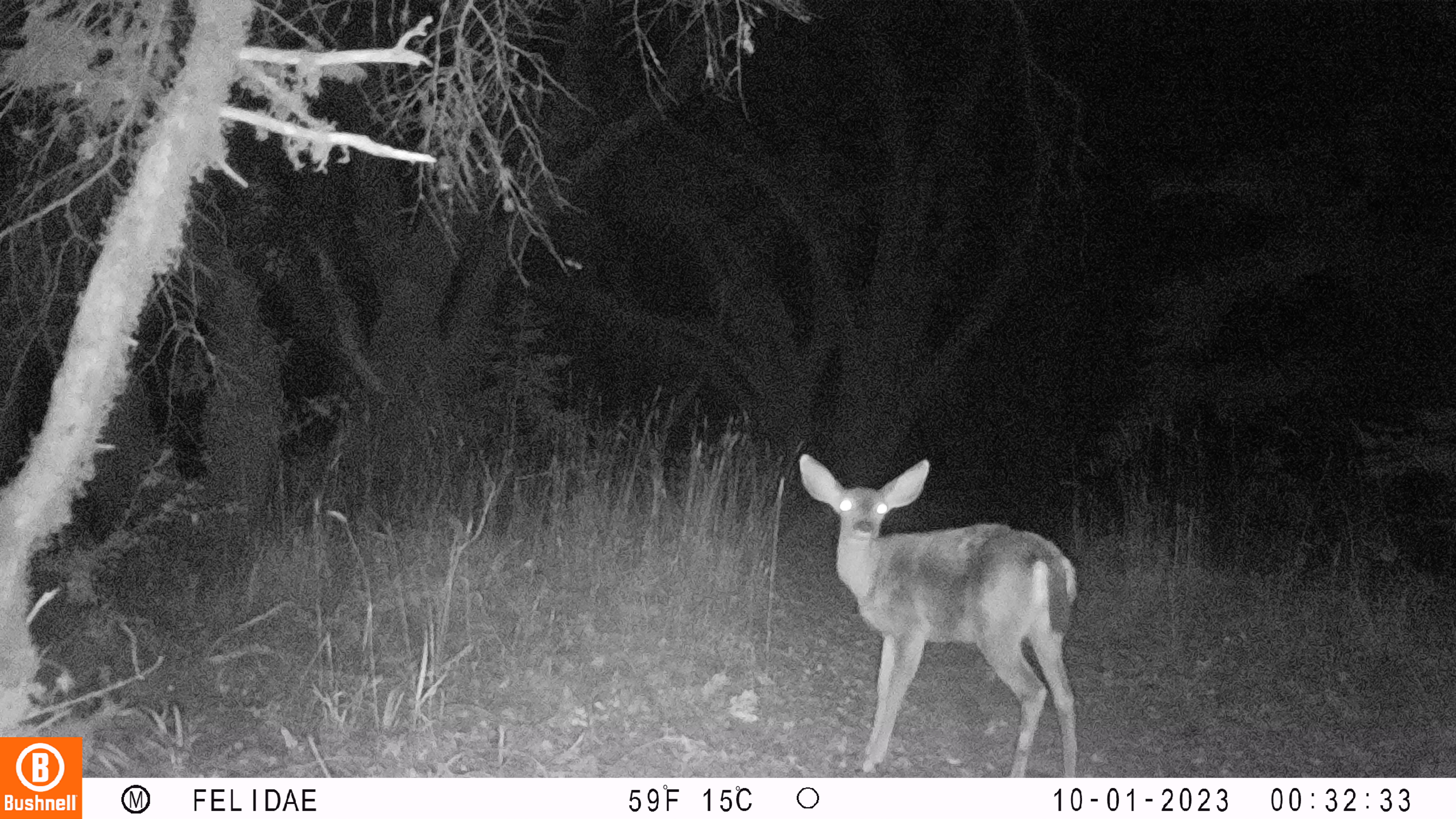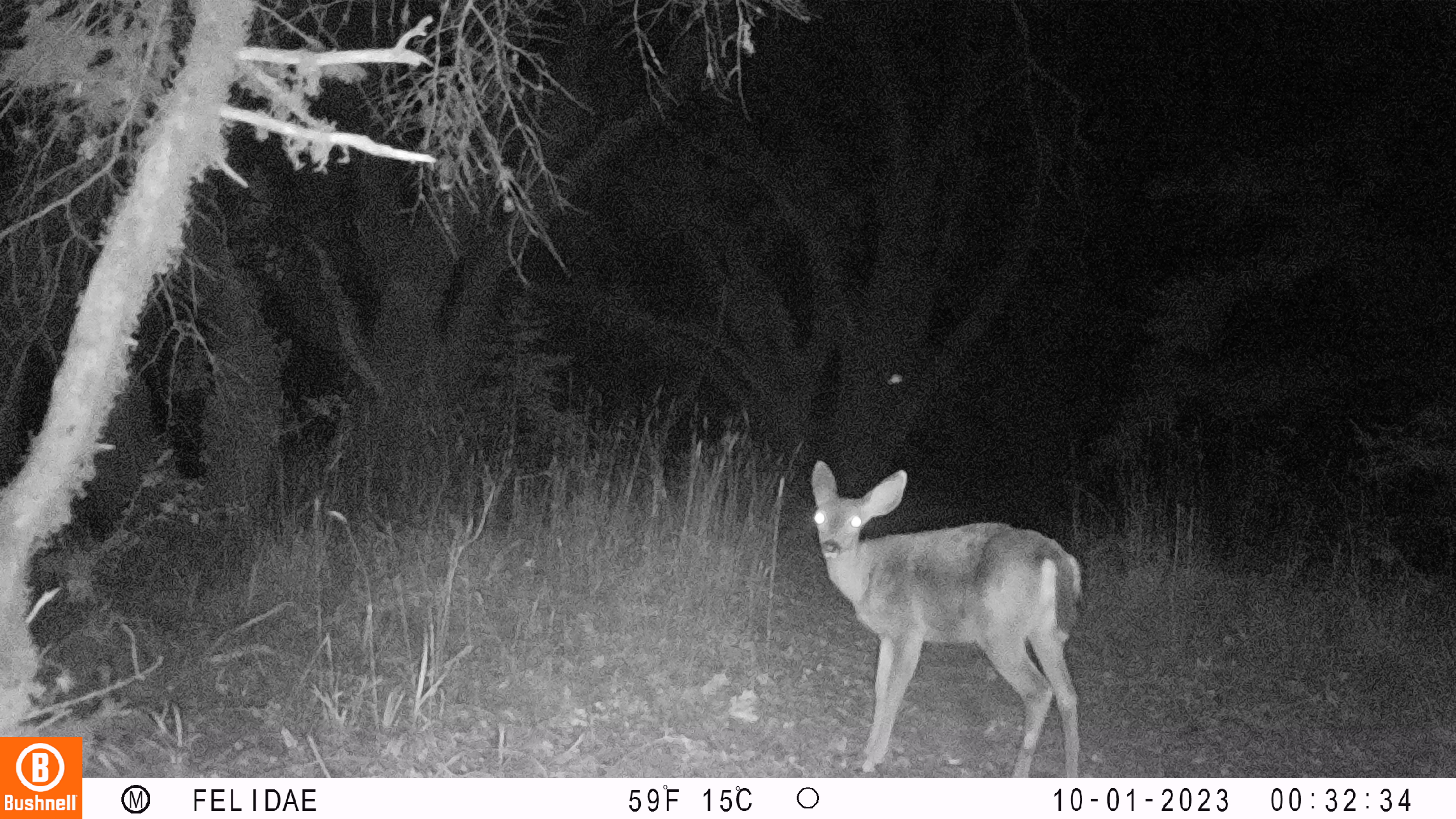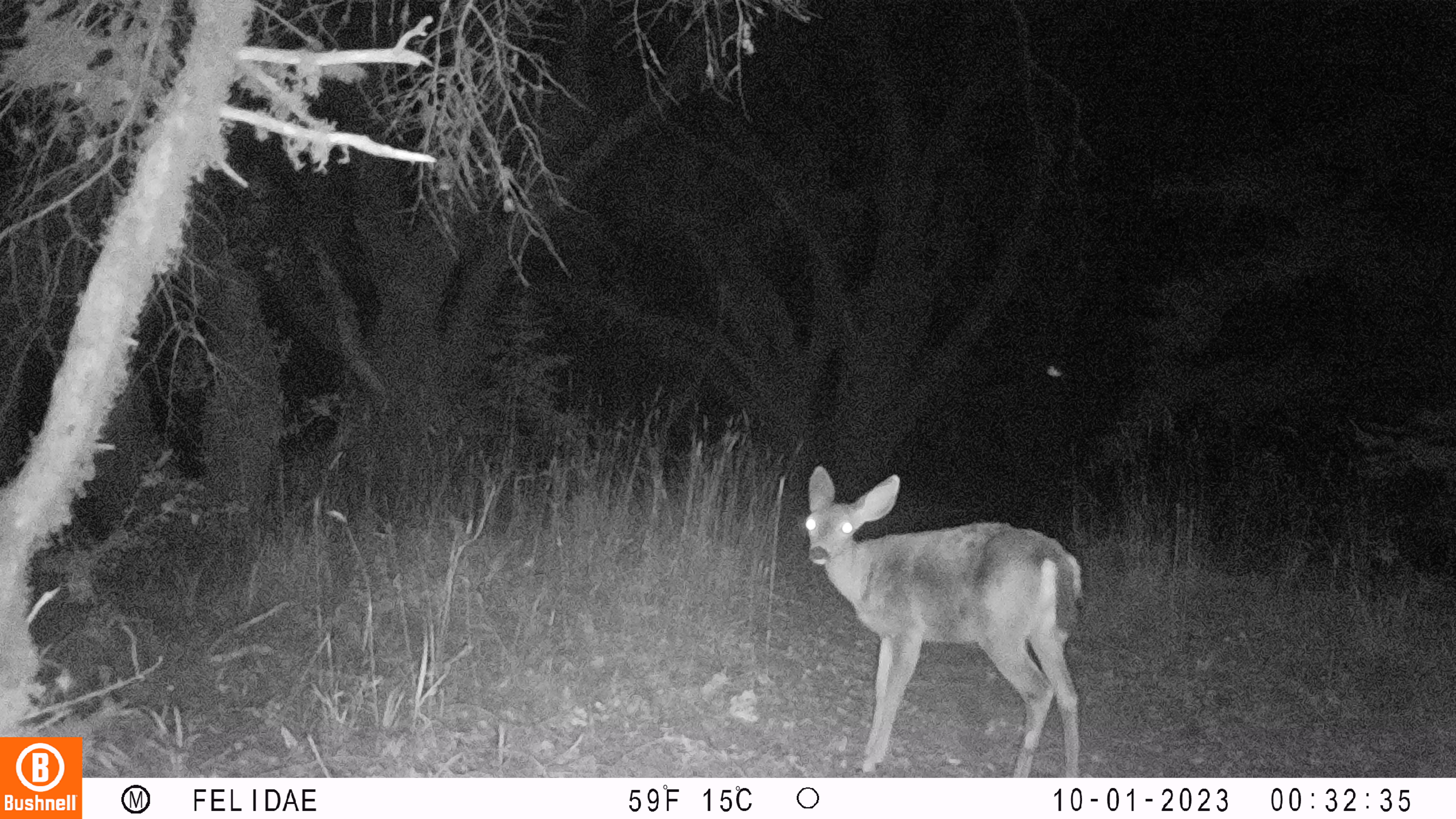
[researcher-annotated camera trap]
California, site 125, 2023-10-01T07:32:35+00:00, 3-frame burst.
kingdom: Animalia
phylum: Chordata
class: Mammalia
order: Artiodactyla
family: Cervidae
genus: Odocoileus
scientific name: Odocoileus hemionus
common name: mule deer